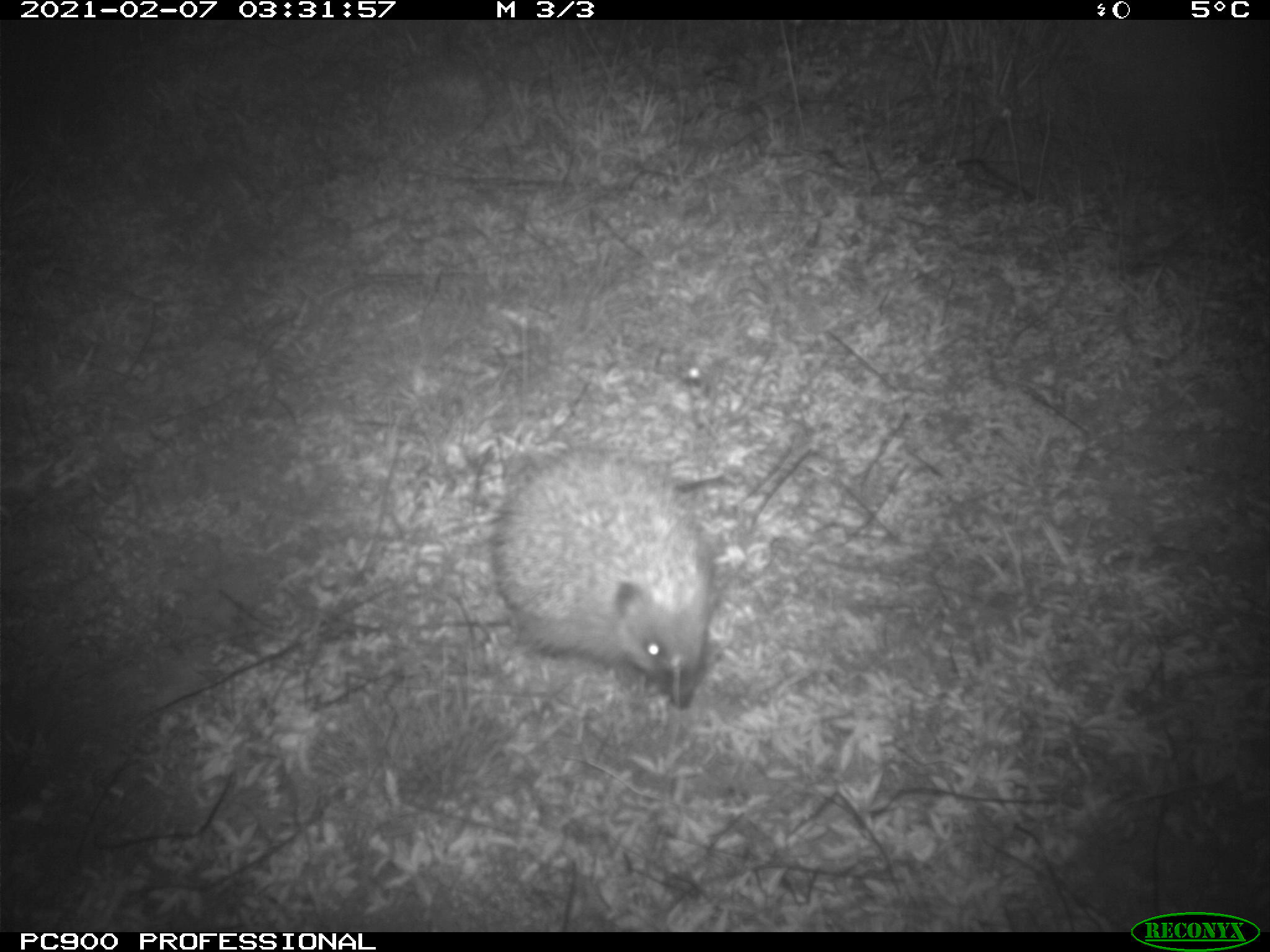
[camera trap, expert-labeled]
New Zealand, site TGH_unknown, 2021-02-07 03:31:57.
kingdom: Animalia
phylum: Chordata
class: Mammalia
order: Eulipotyphla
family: Erinaceidae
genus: Erinaceus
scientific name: Erinaceus europaeus europaeus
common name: european hedgehog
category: hedgehog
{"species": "hedgehog (european hedgehog) (Erinaceus europaeus europaeus)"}